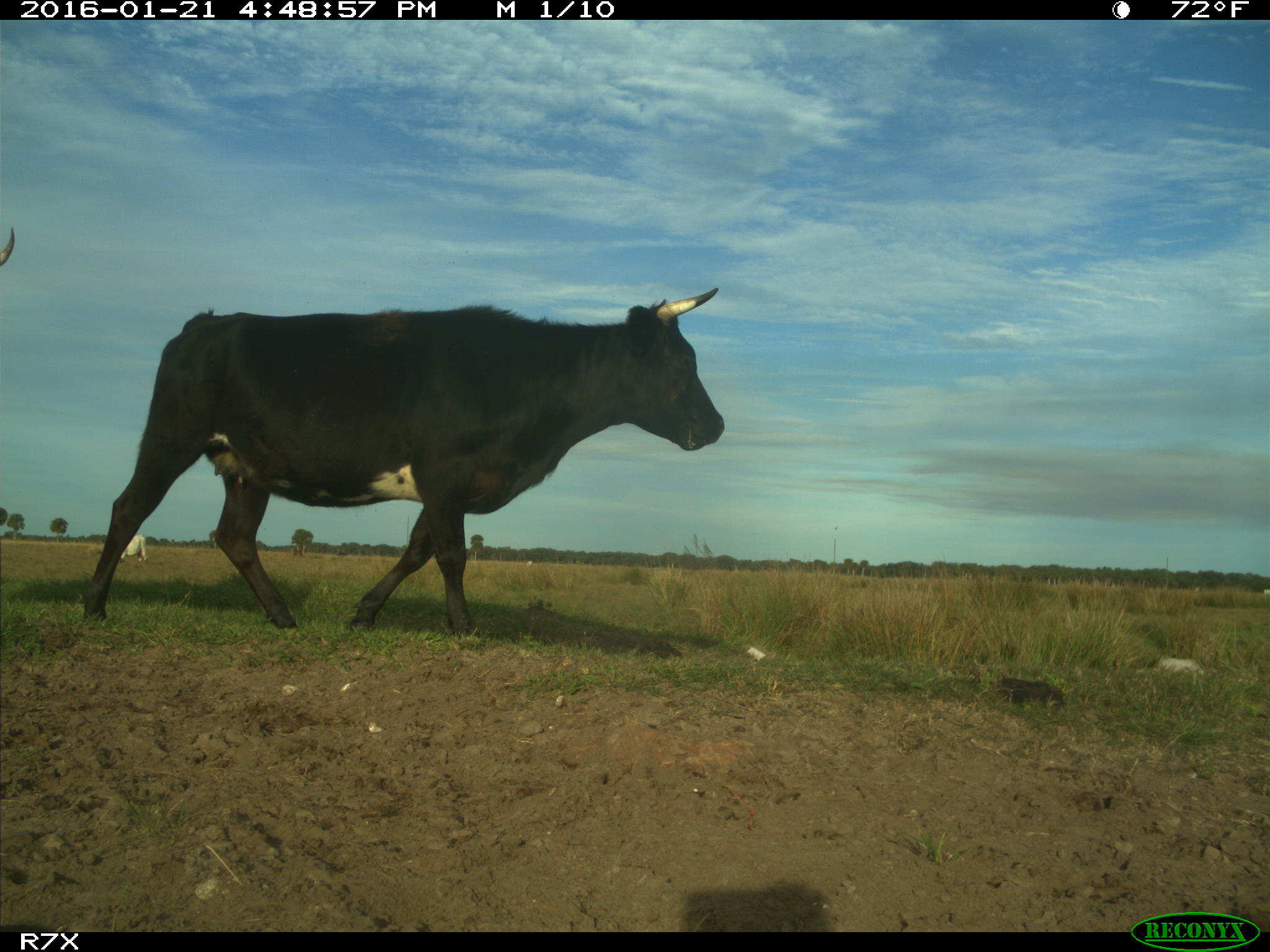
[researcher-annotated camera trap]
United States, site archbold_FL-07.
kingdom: Animalia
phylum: Chordata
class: Mammalia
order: Artiodactyla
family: Bovidae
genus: Bos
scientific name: Bos taurus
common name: domestic cow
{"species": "Bos taurus (domestic cow)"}